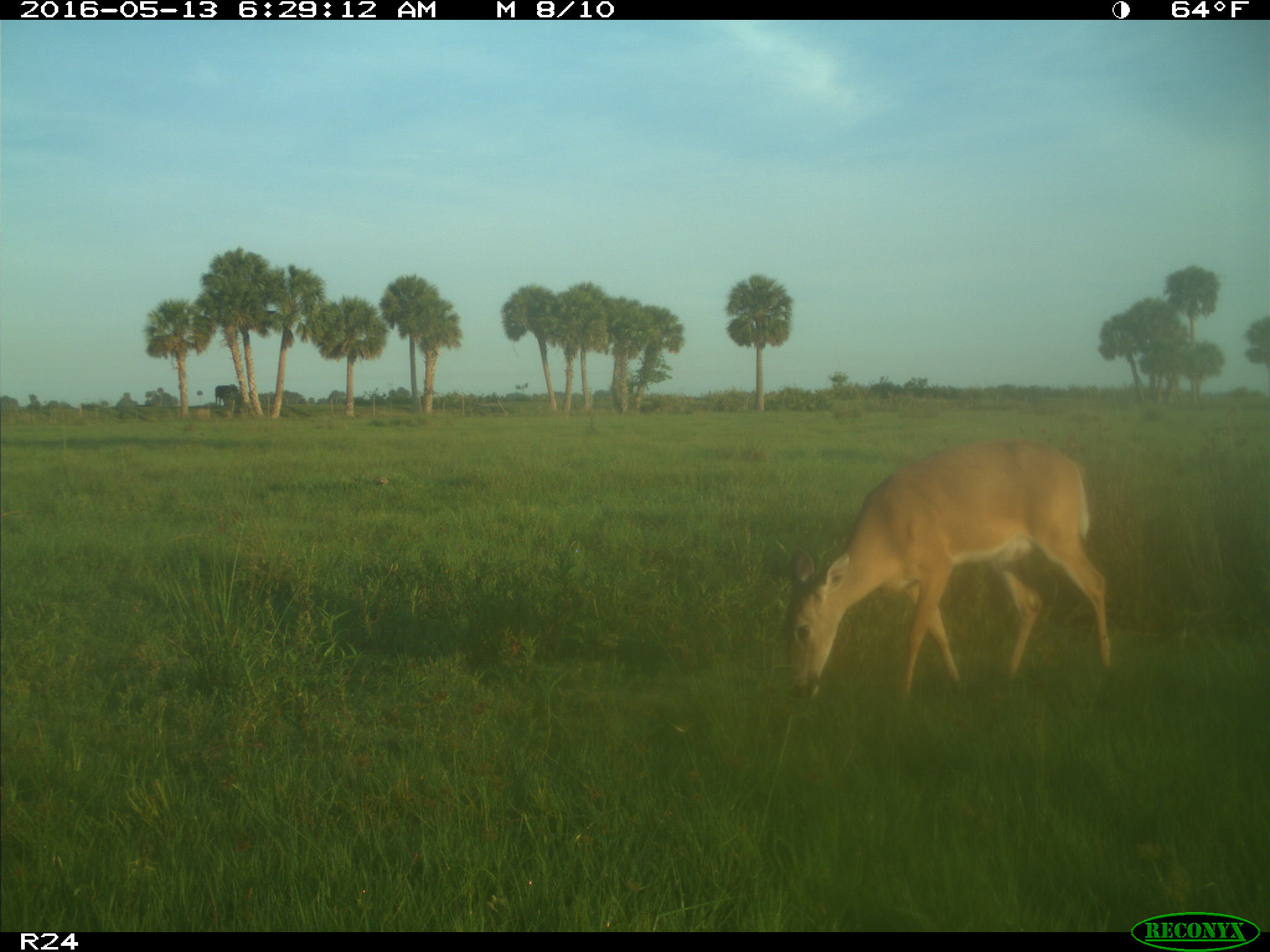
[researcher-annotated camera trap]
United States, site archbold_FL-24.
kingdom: Animalia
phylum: Chordata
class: Mammalia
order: Artiodactyla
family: Cervidae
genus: Odocoileus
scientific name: Odocoileus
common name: deer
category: unidentified deer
Unidentified deer (deer) (Odocoileus).